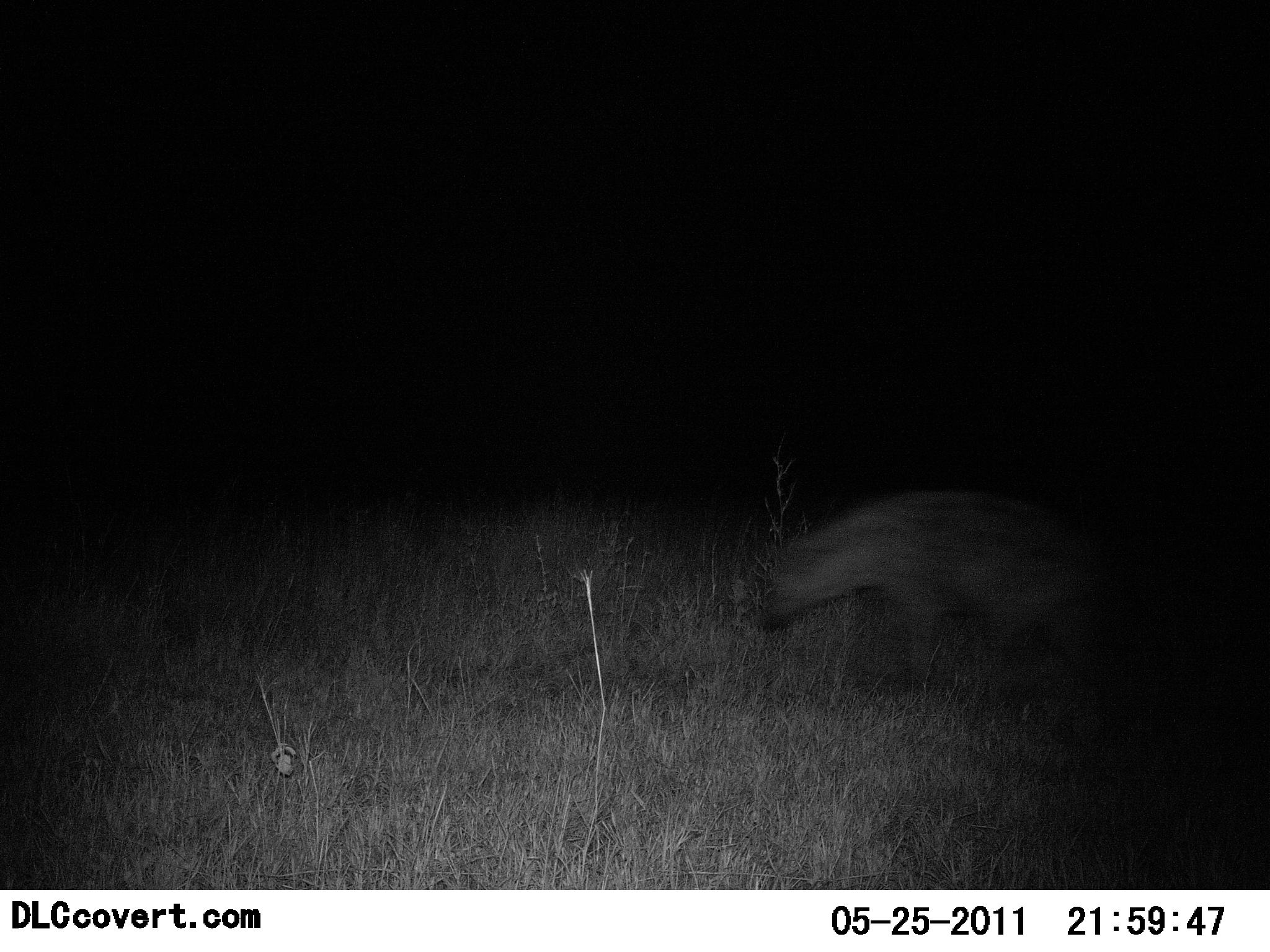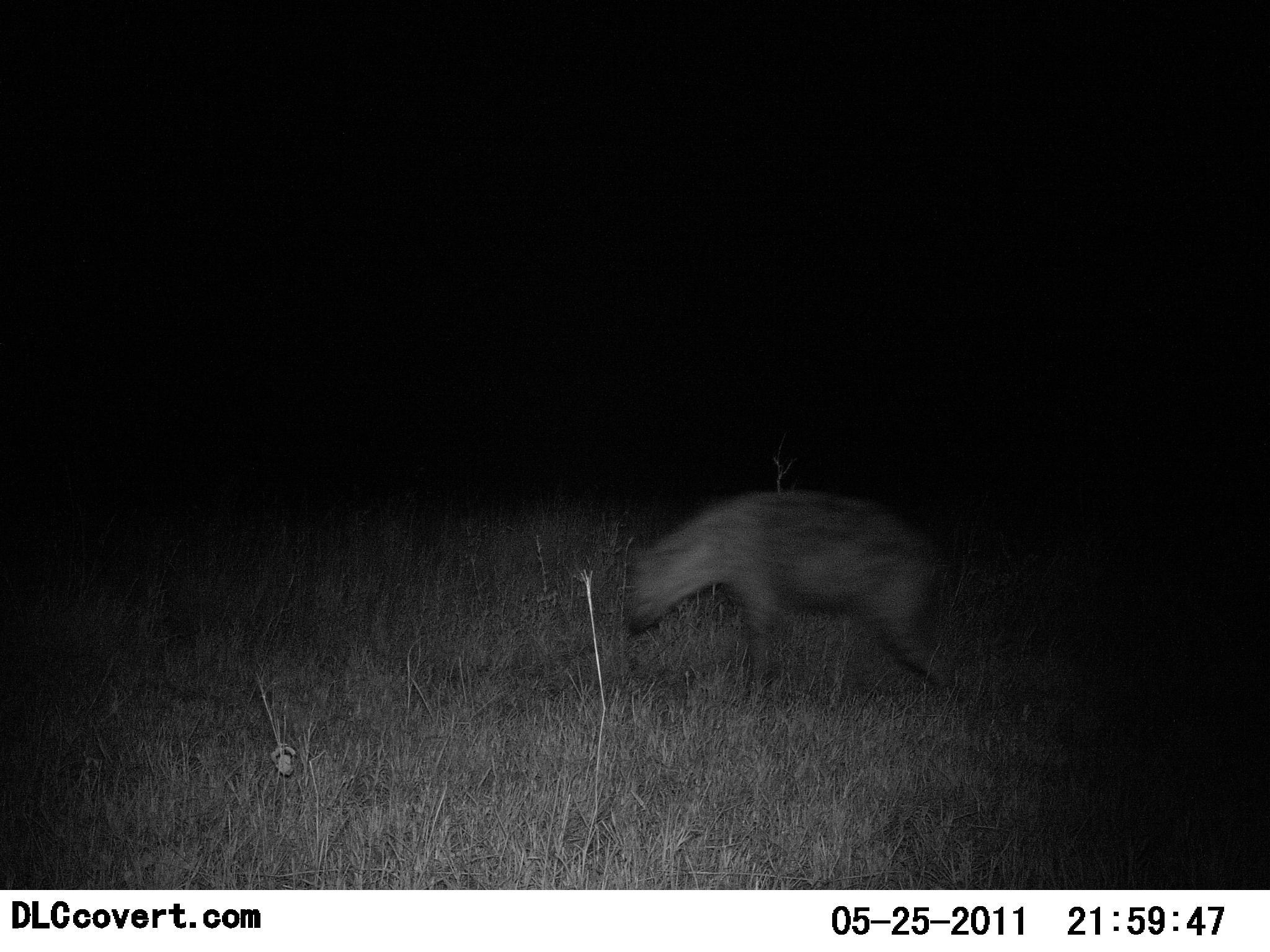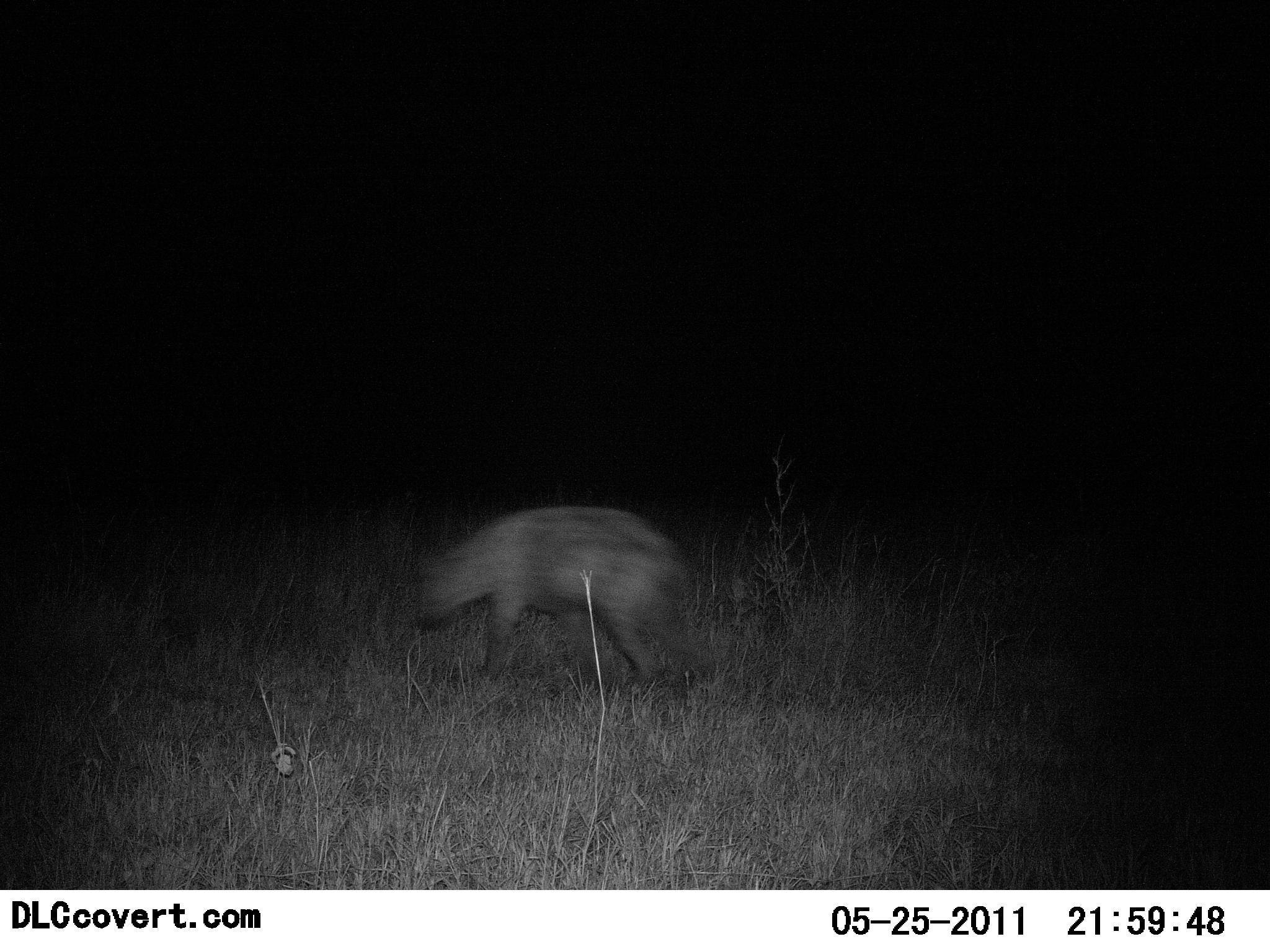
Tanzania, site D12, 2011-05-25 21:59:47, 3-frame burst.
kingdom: Animalia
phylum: Chordata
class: Mammalia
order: Carnivora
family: Hyaenidae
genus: Crocuta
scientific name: Crocuta crocuta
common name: spotted hyena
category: hyenaspotted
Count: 1.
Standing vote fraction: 0%.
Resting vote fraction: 0%.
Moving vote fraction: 100%.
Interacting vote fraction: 0%.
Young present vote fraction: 0%.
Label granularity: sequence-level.